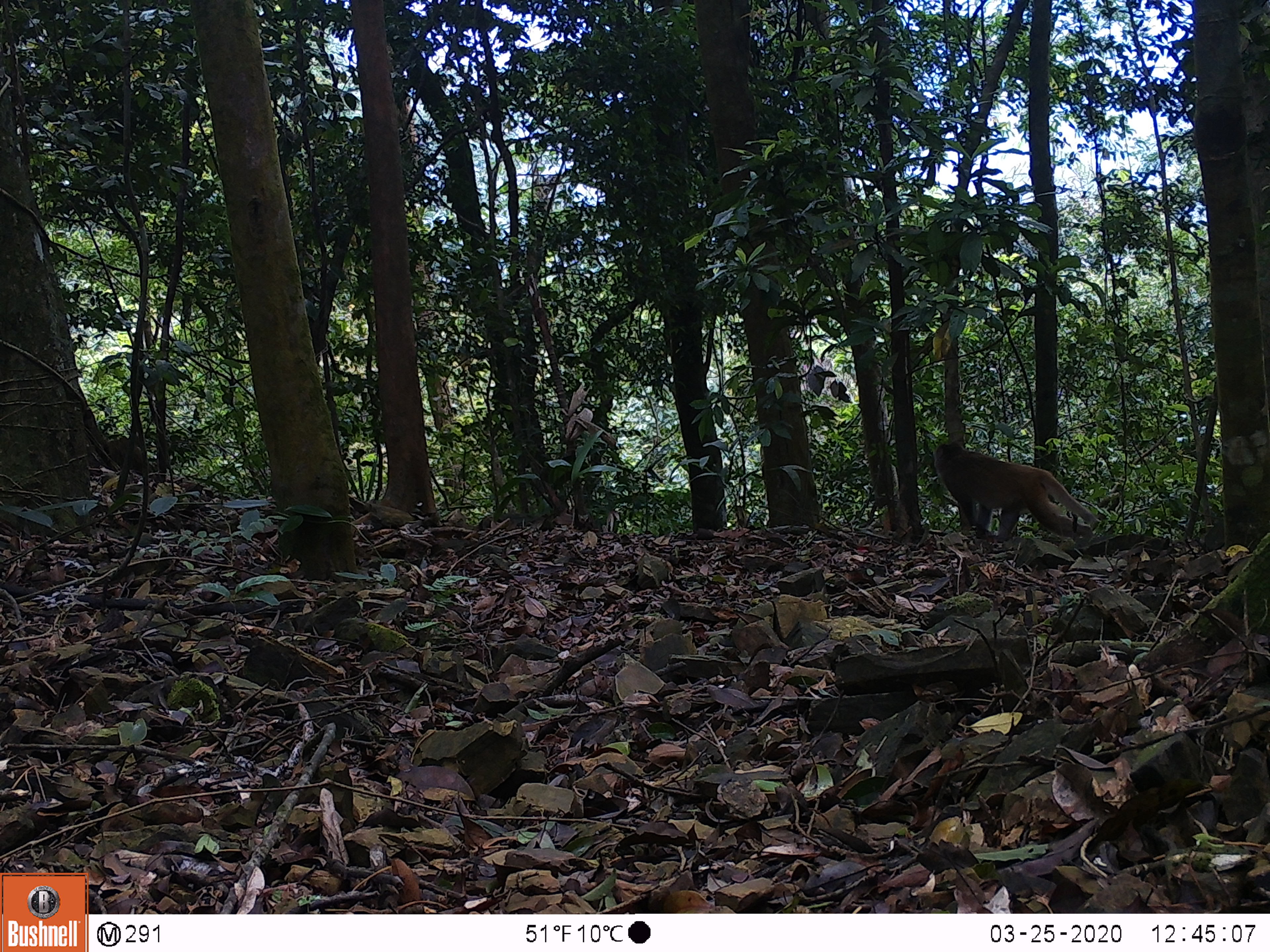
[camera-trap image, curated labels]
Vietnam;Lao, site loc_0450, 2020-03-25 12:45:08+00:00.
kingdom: Animalia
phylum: Chordata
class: Mammalia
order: Primates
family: Cercopithecidae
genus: Macaca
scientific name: Macaca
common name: macaques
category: assam or rhesus macaque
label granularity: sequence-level